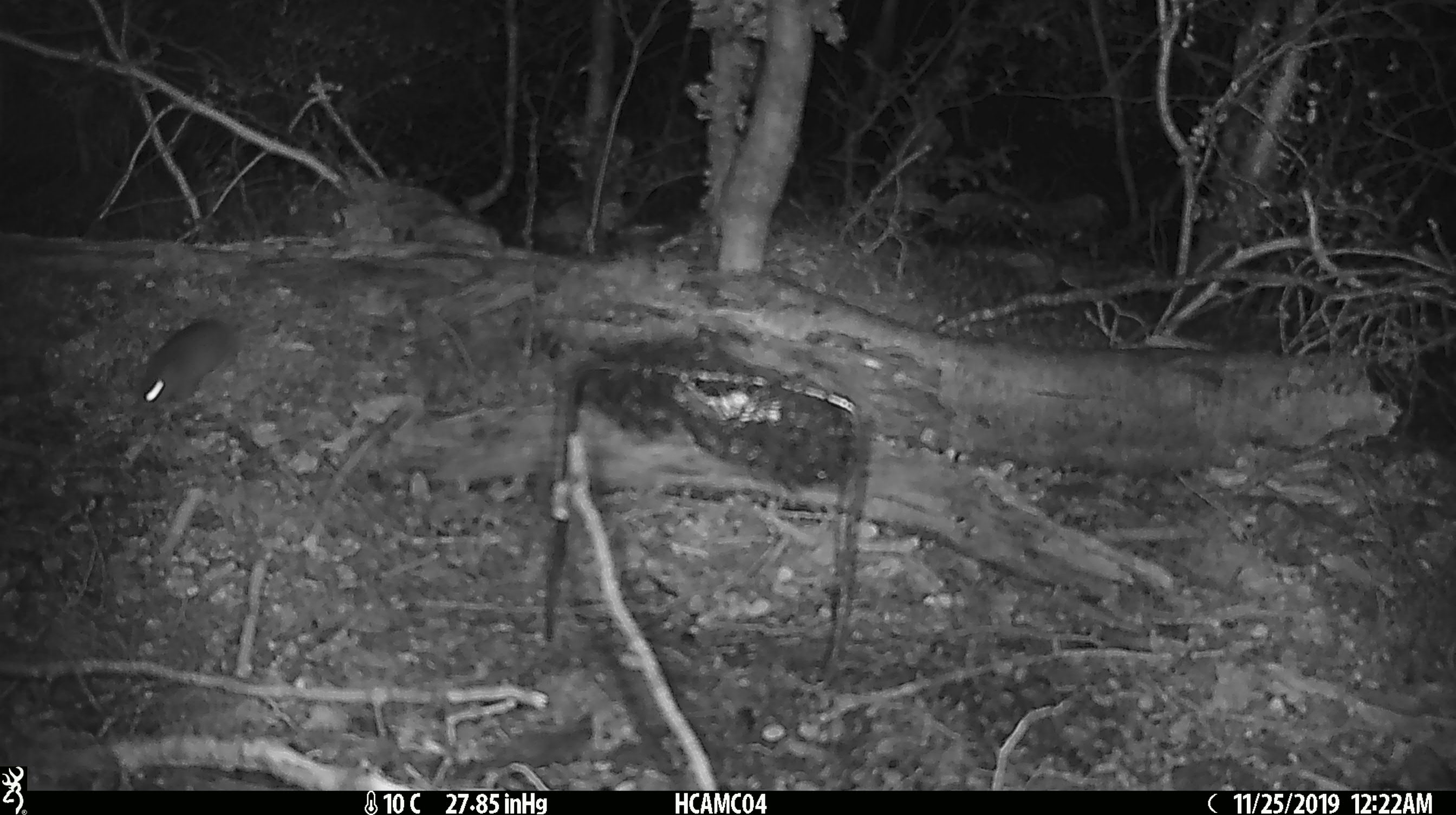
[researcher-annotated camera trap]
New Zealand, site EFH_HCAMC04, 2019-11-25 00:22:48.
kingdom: Animalia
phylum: Chordata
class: Mammalia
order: Rodentia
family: Muridae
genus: Mus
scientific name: Mus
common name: mouse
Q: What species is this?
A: Mouse (Mus).